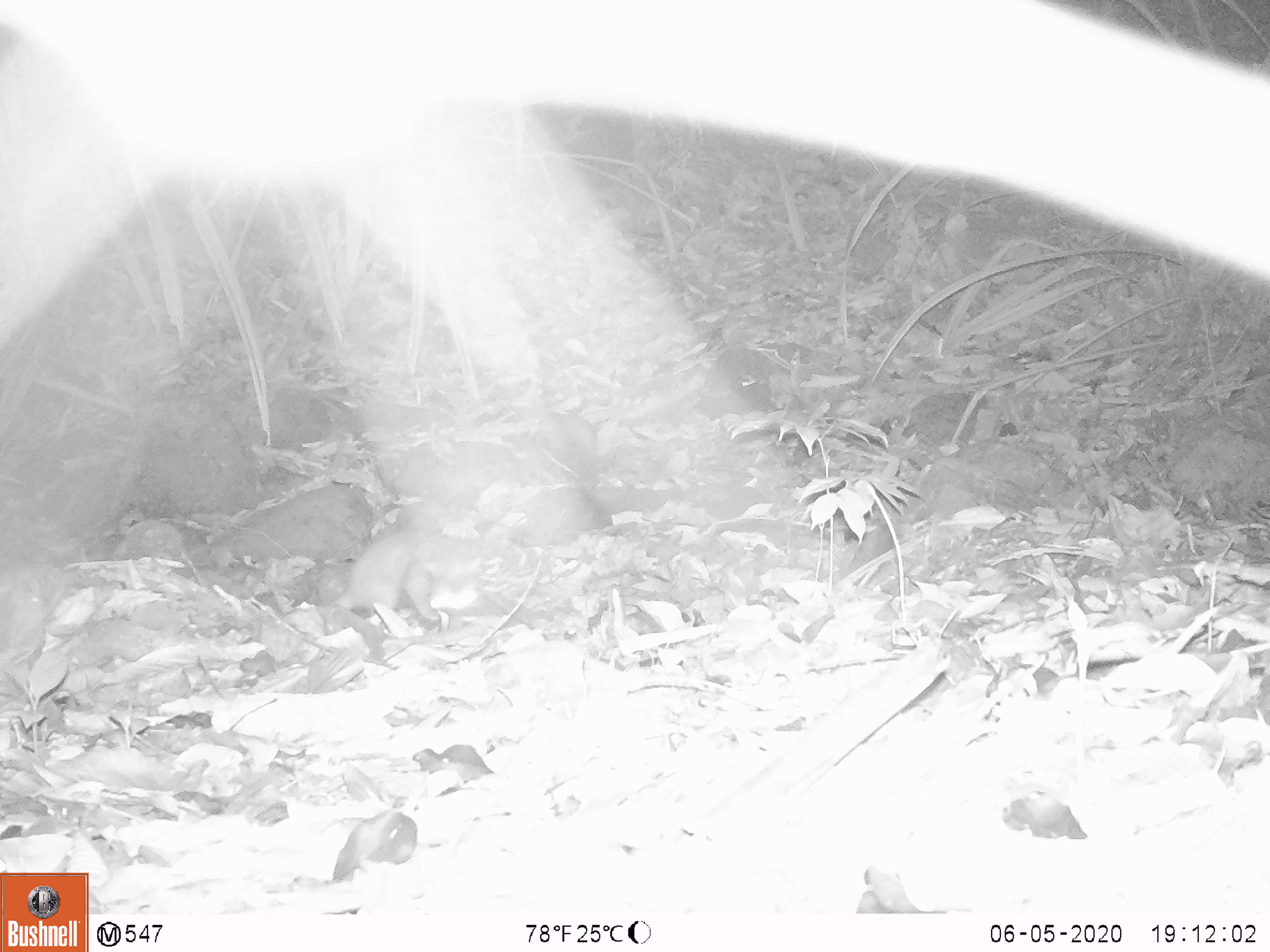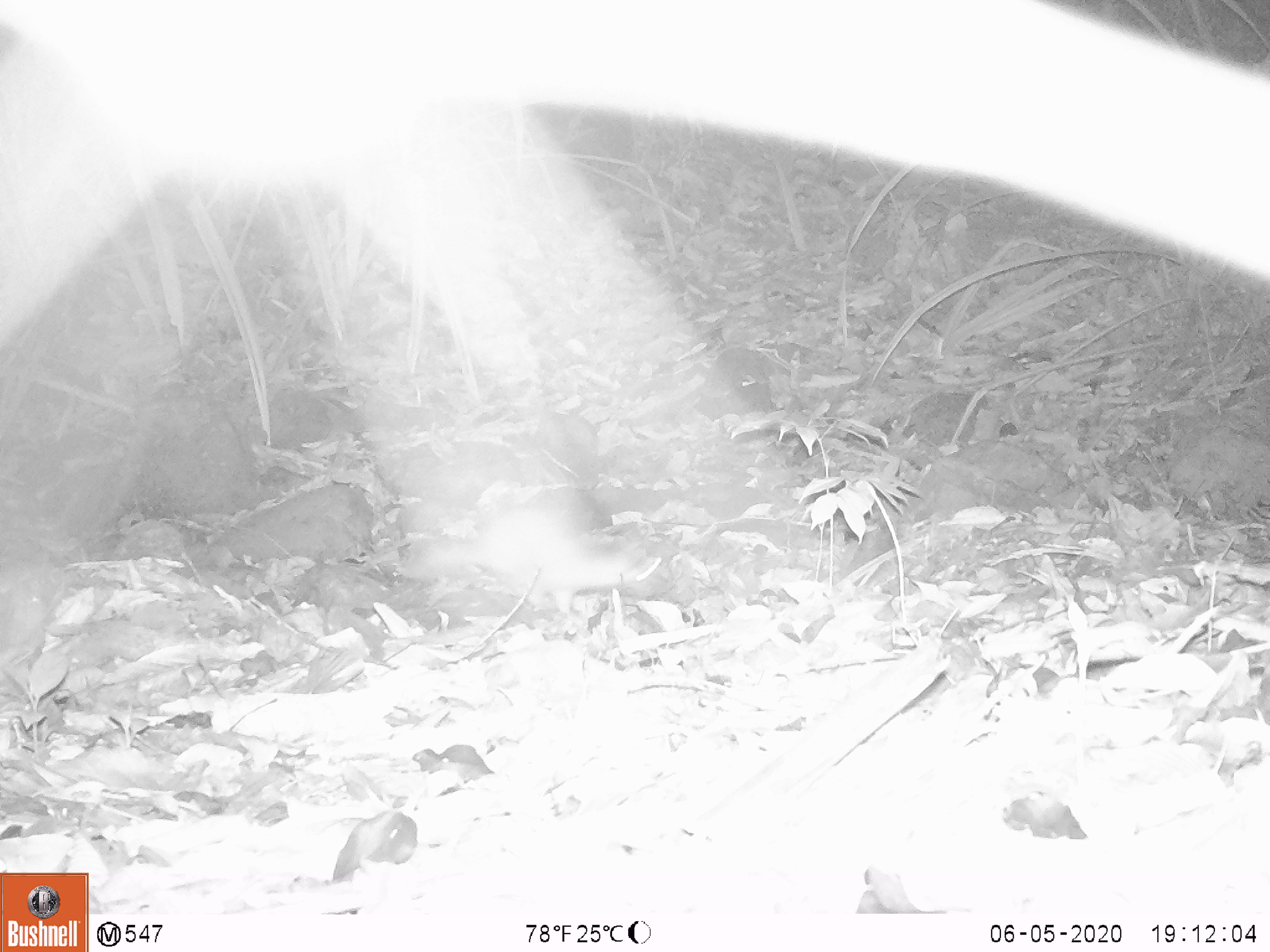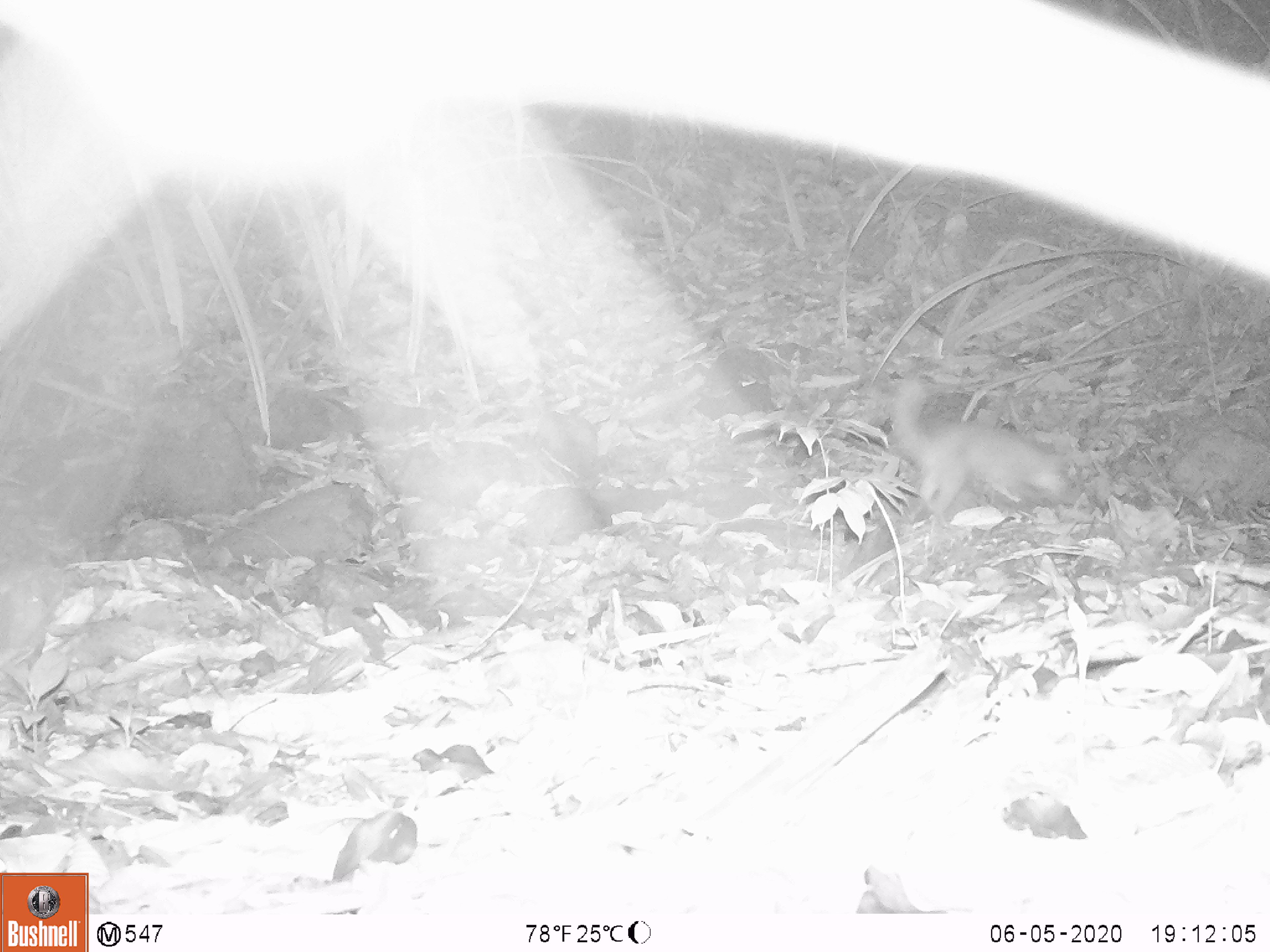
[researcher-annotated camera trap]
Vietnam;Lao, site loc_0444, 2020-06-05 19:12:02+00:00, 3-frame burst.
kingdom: Animalia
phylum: Chordata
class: Mammalia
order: Carnivora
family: Mustelidae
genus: Melogale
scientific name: Melogale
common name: ferret badger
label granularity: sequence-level